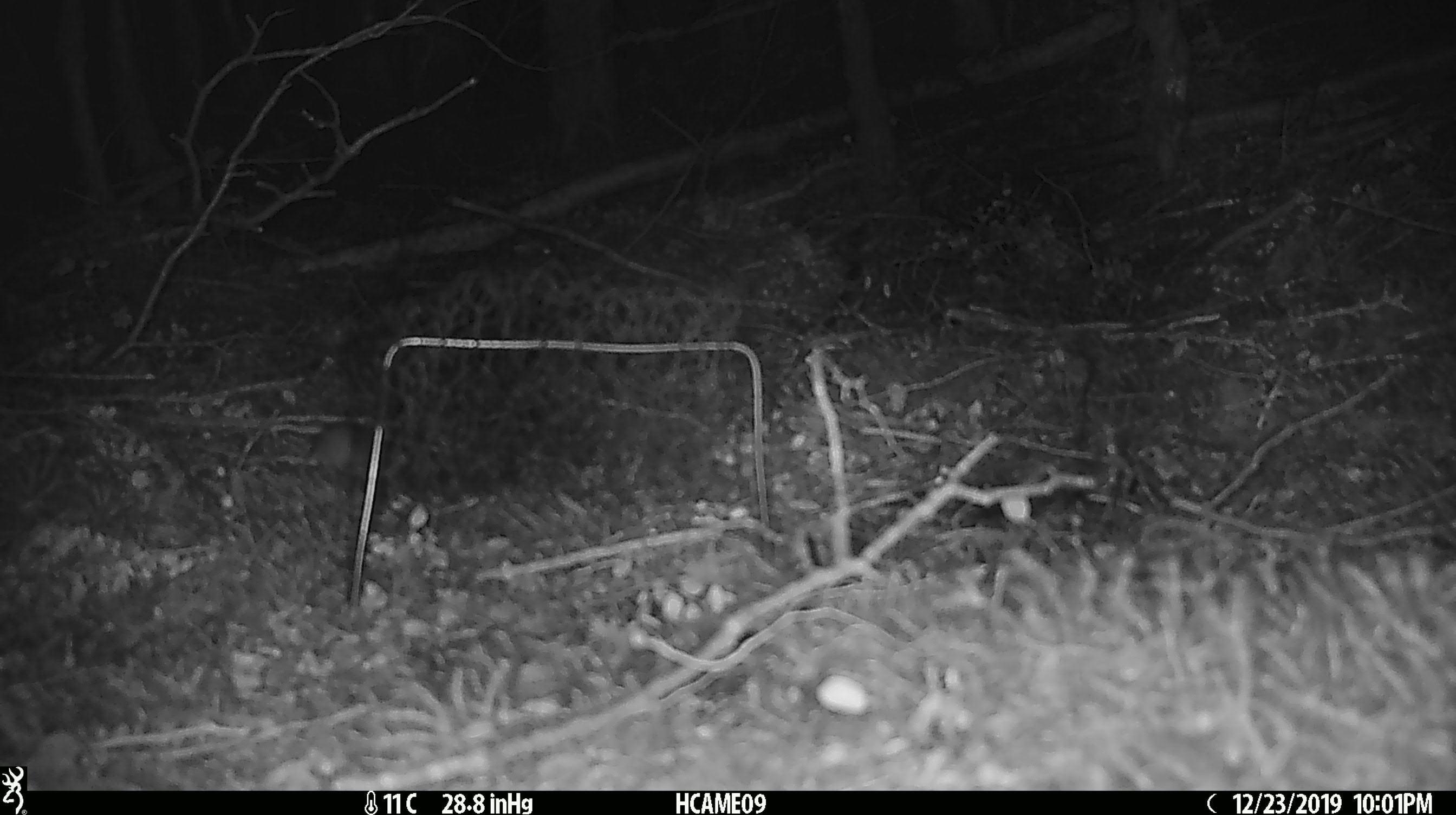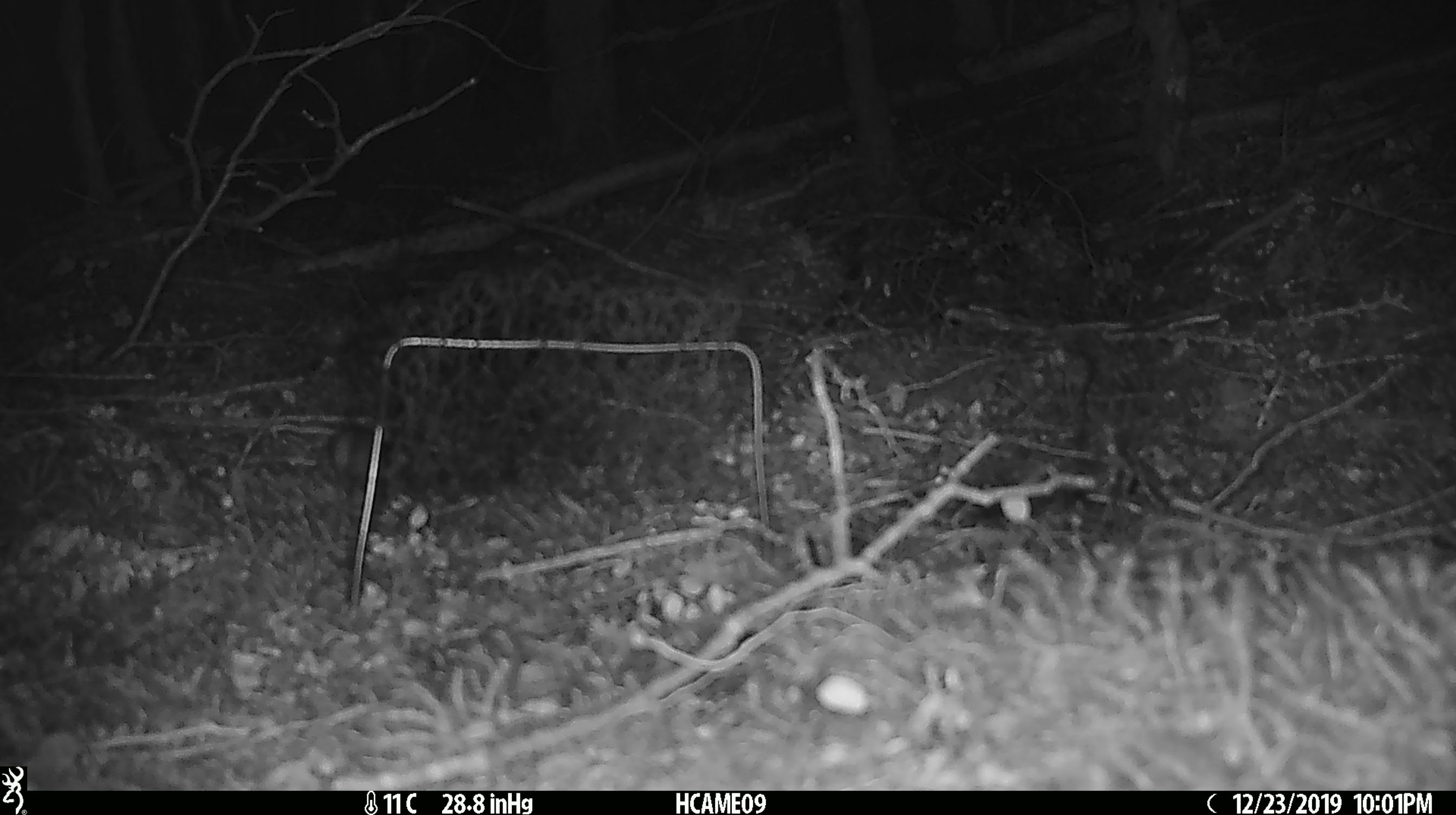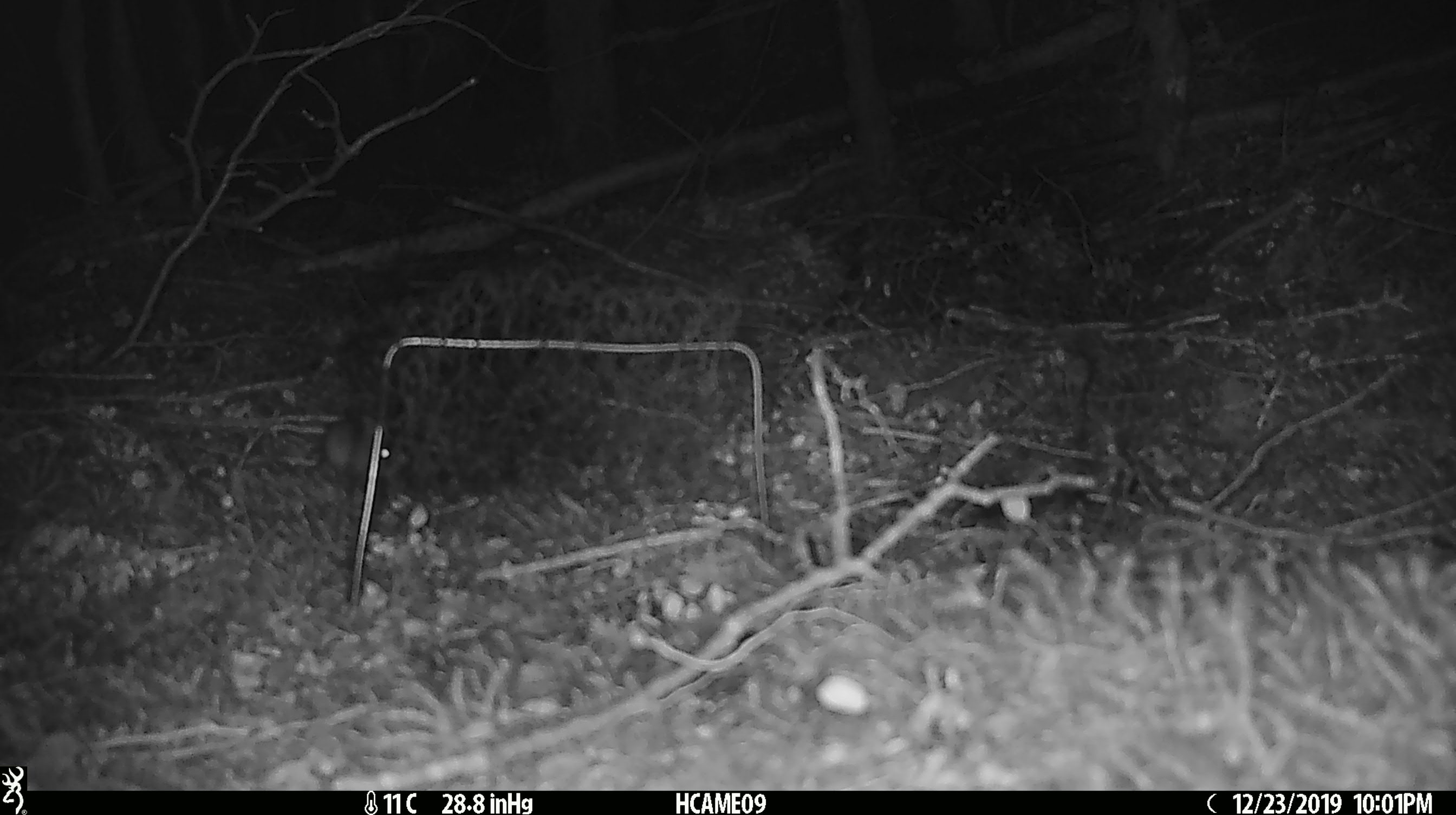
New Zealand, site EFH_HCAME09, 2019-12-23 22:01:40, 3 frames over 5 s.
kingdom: Animalia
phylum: Chordata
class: Mammalia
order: Rodentia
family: Muridae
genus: Mus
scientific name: Mus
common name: mouse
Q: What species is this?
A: Mouse (Mus).